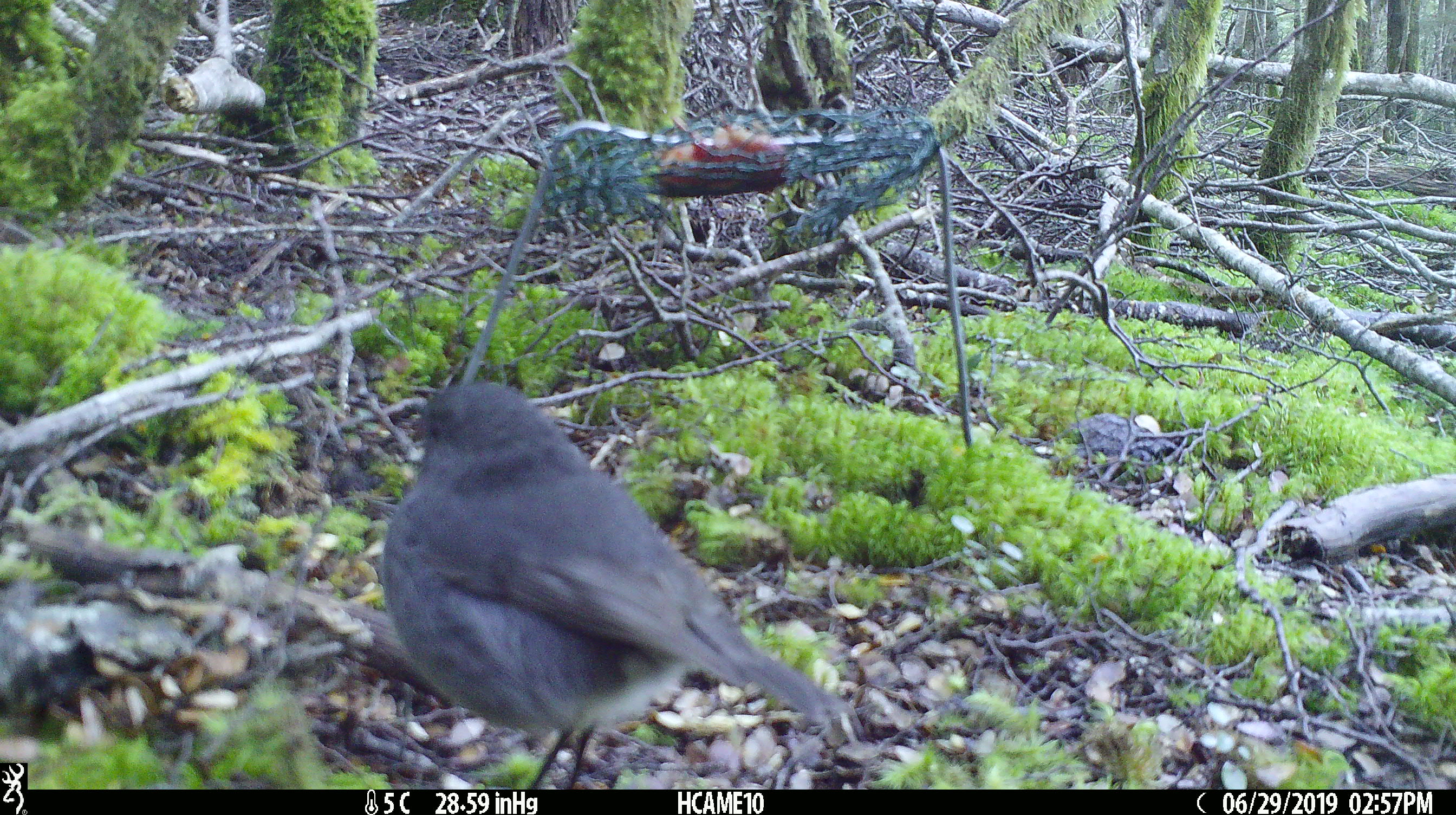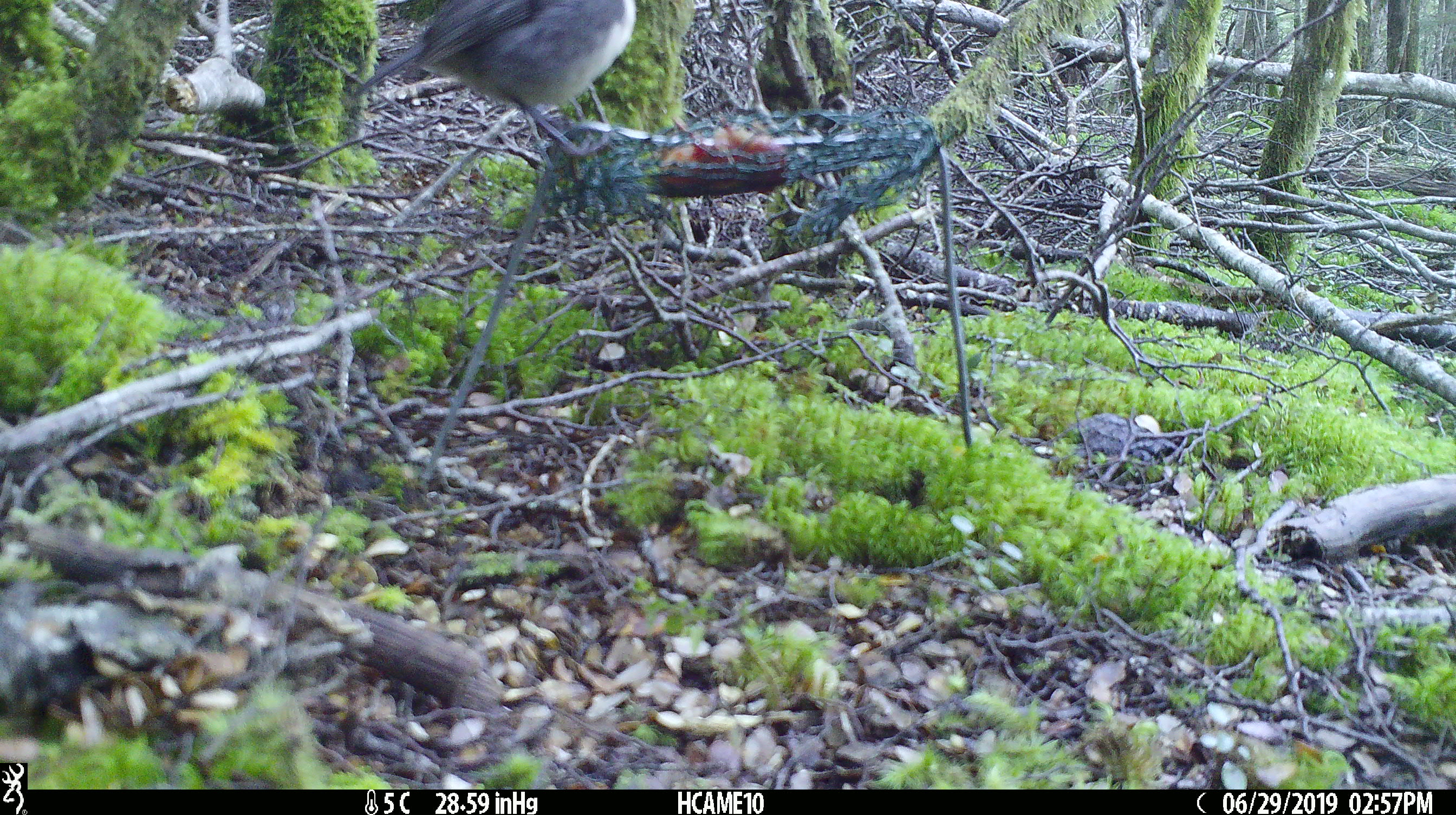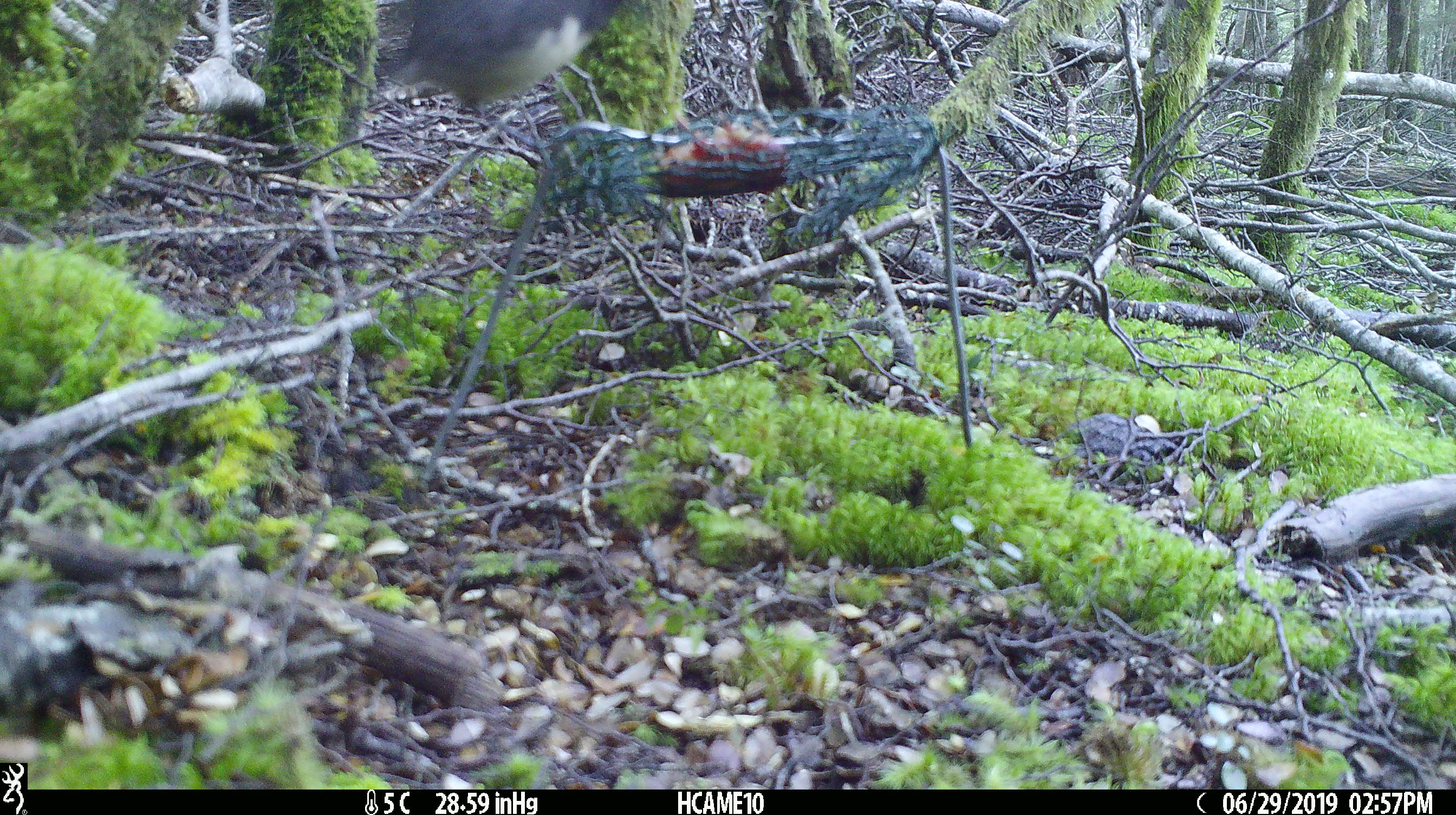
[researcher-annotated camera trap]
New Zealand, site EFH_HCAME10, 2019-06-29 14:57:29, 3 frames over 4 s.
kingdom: Animalia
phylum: Chordata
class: Aves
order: Passeriformes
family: Petroicidae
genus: Petroica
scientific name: Petroica australis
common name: new zealand robin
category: robin